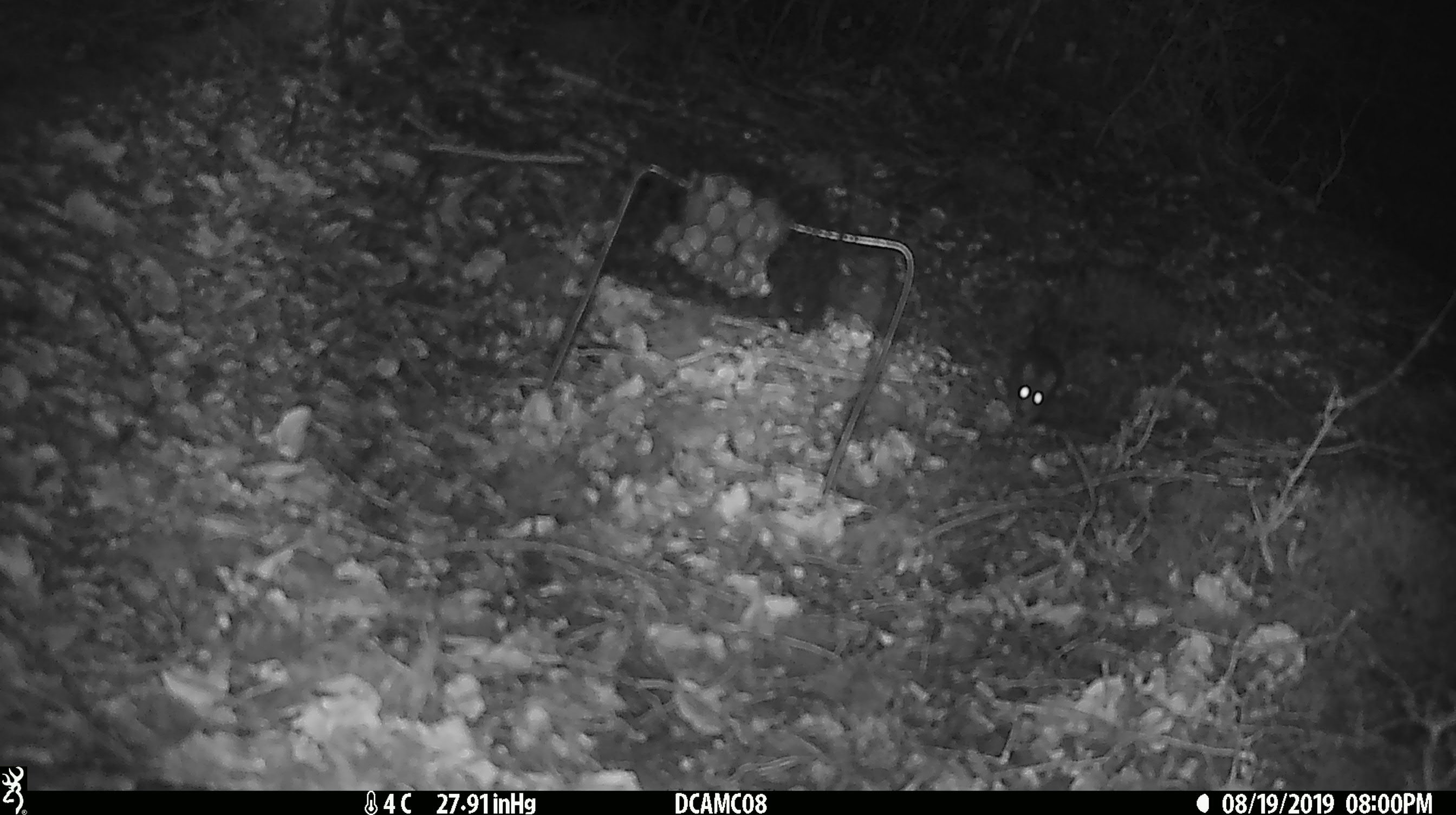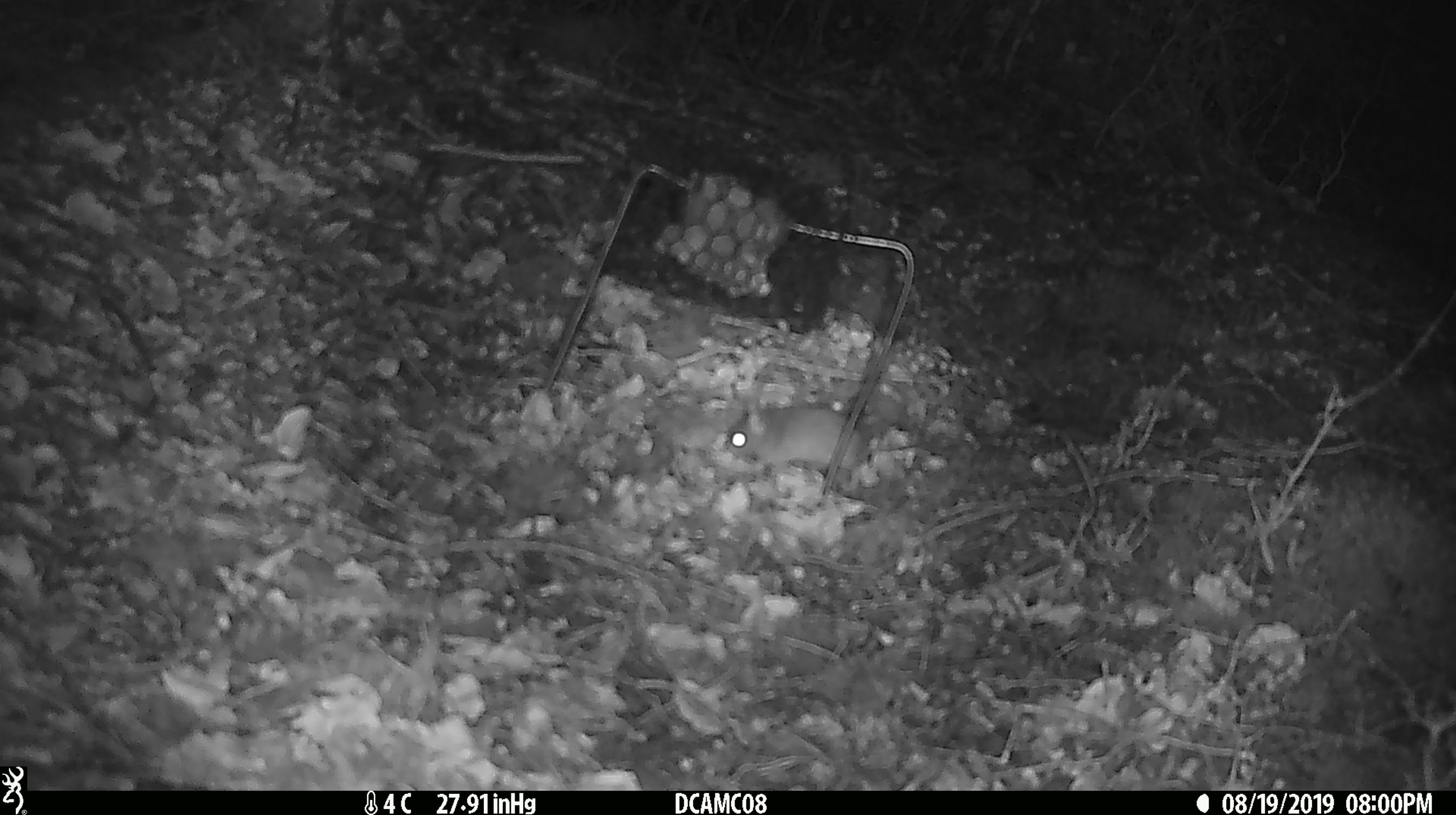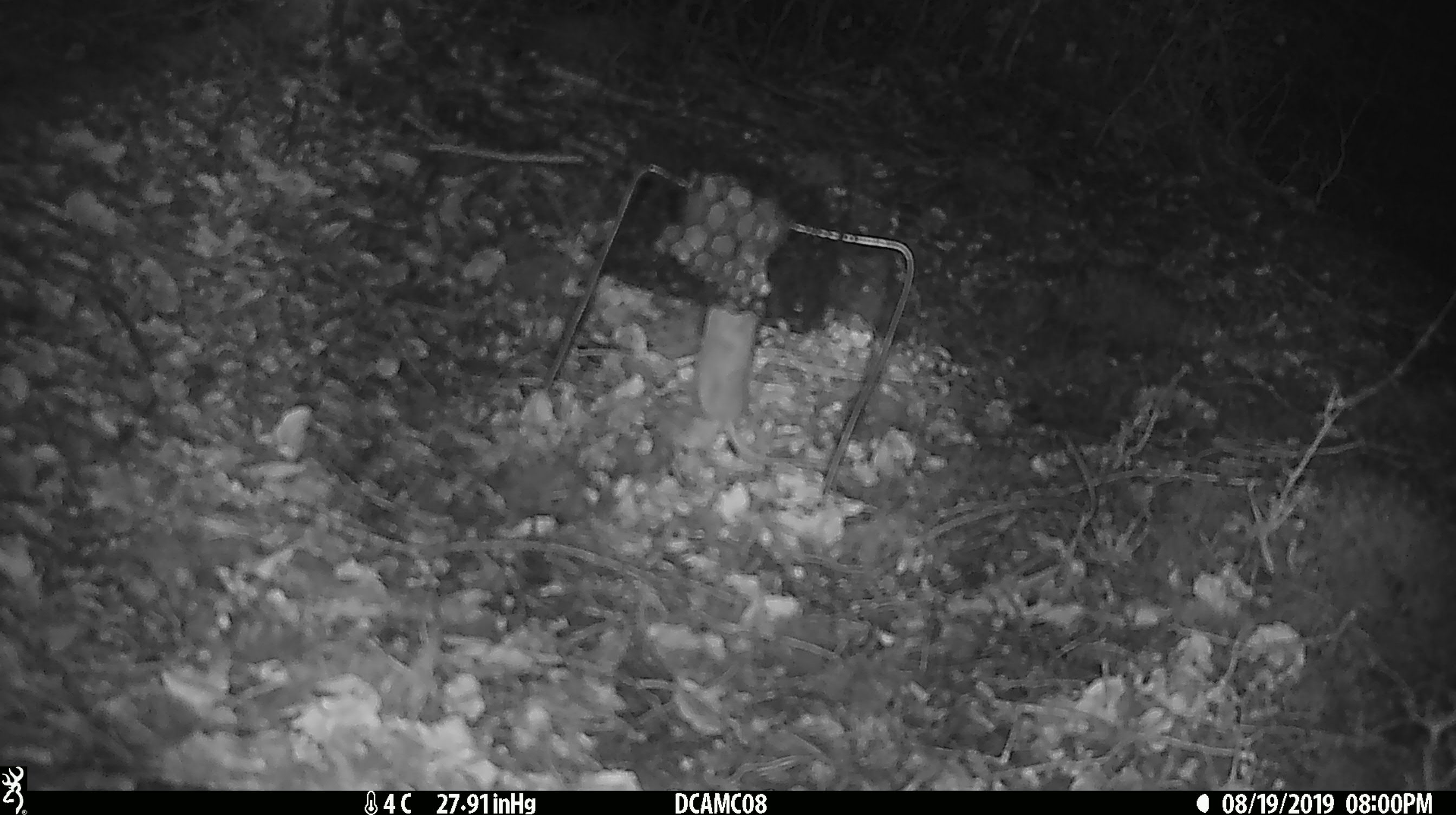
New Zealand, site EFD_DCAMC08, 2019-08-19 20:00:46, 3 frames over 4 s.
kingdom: Animalia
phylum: Chordata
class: Mammalia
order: Rodentia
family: Muridae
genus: Mus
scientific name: Mus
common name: mouse